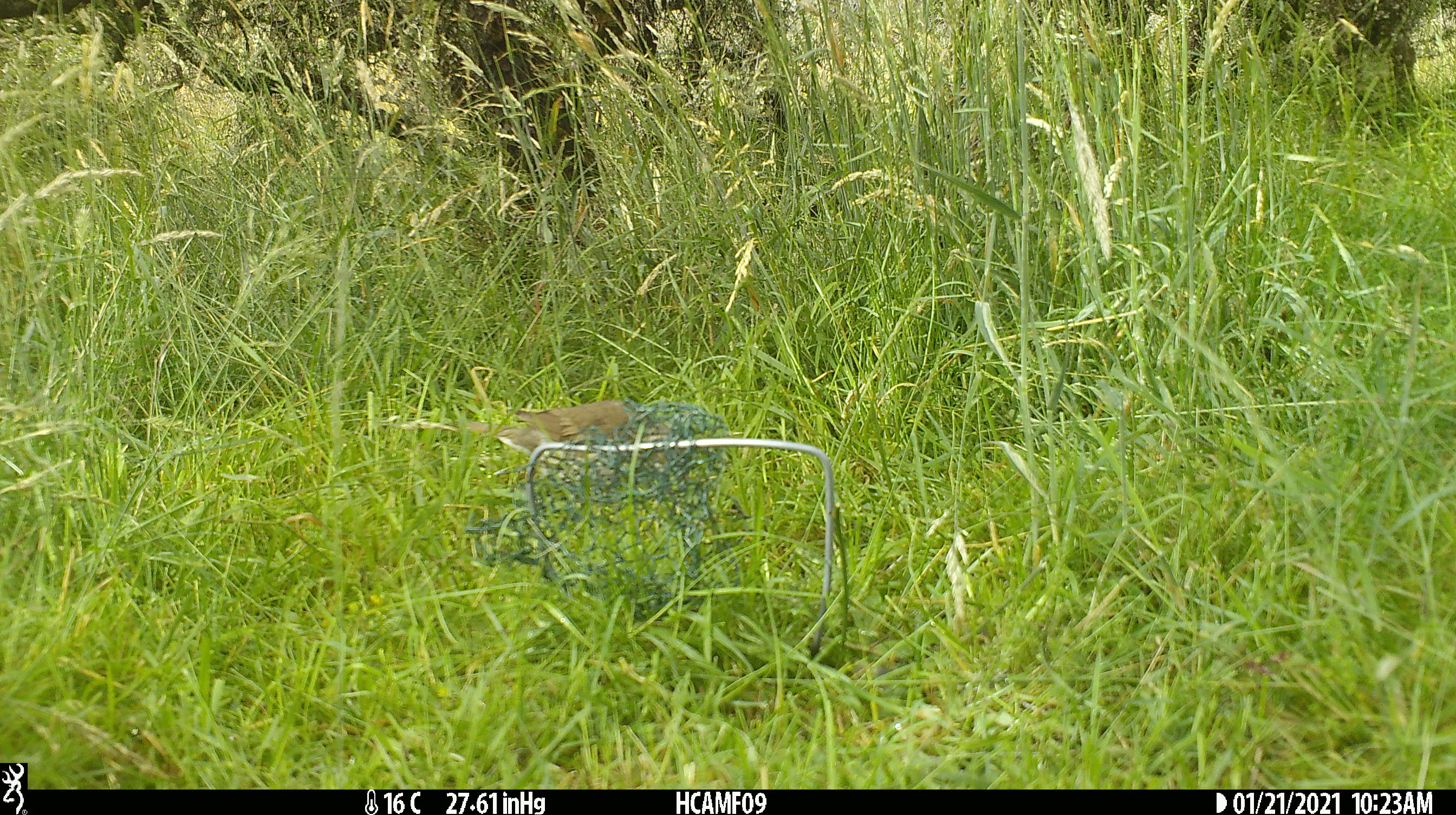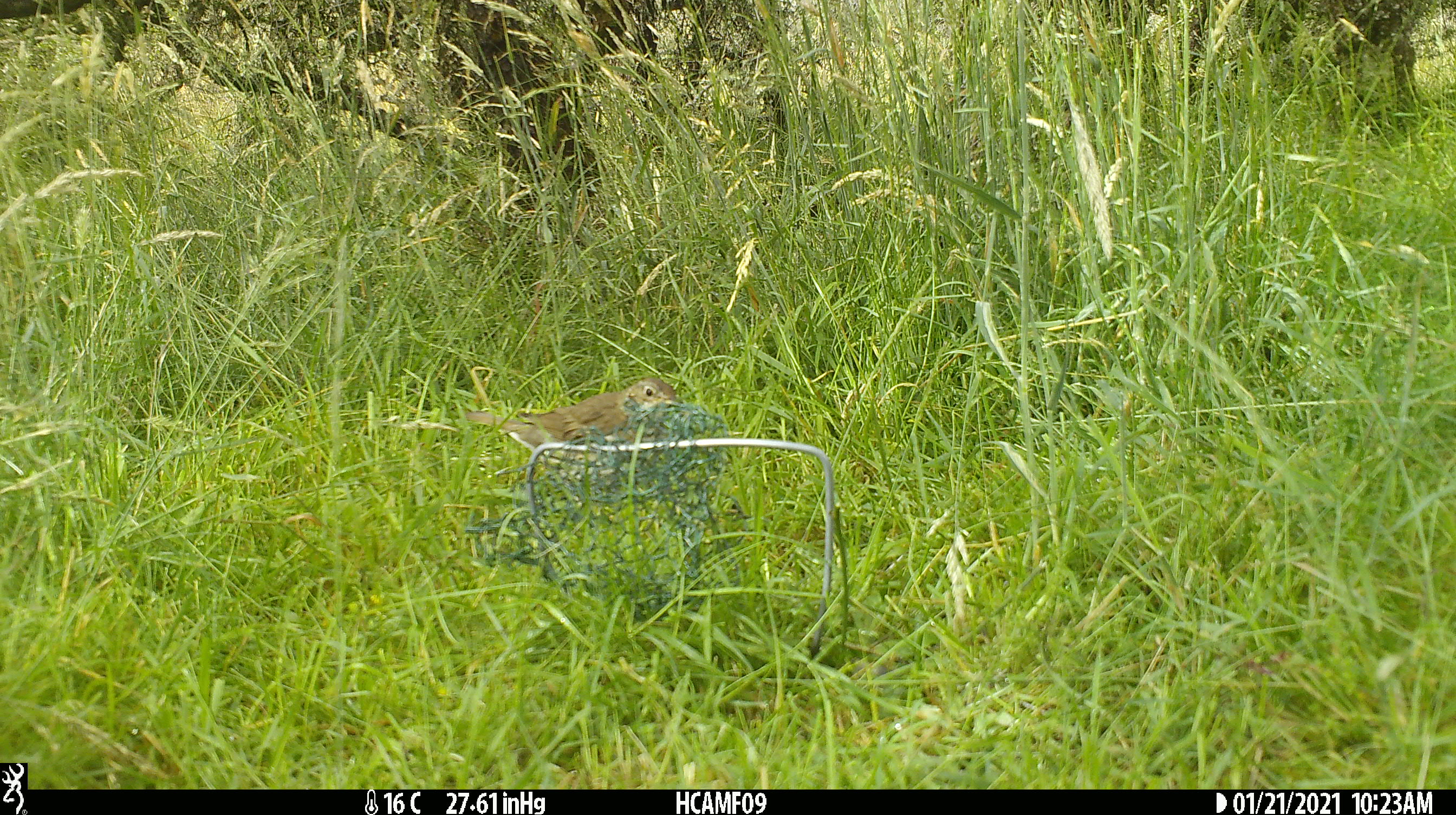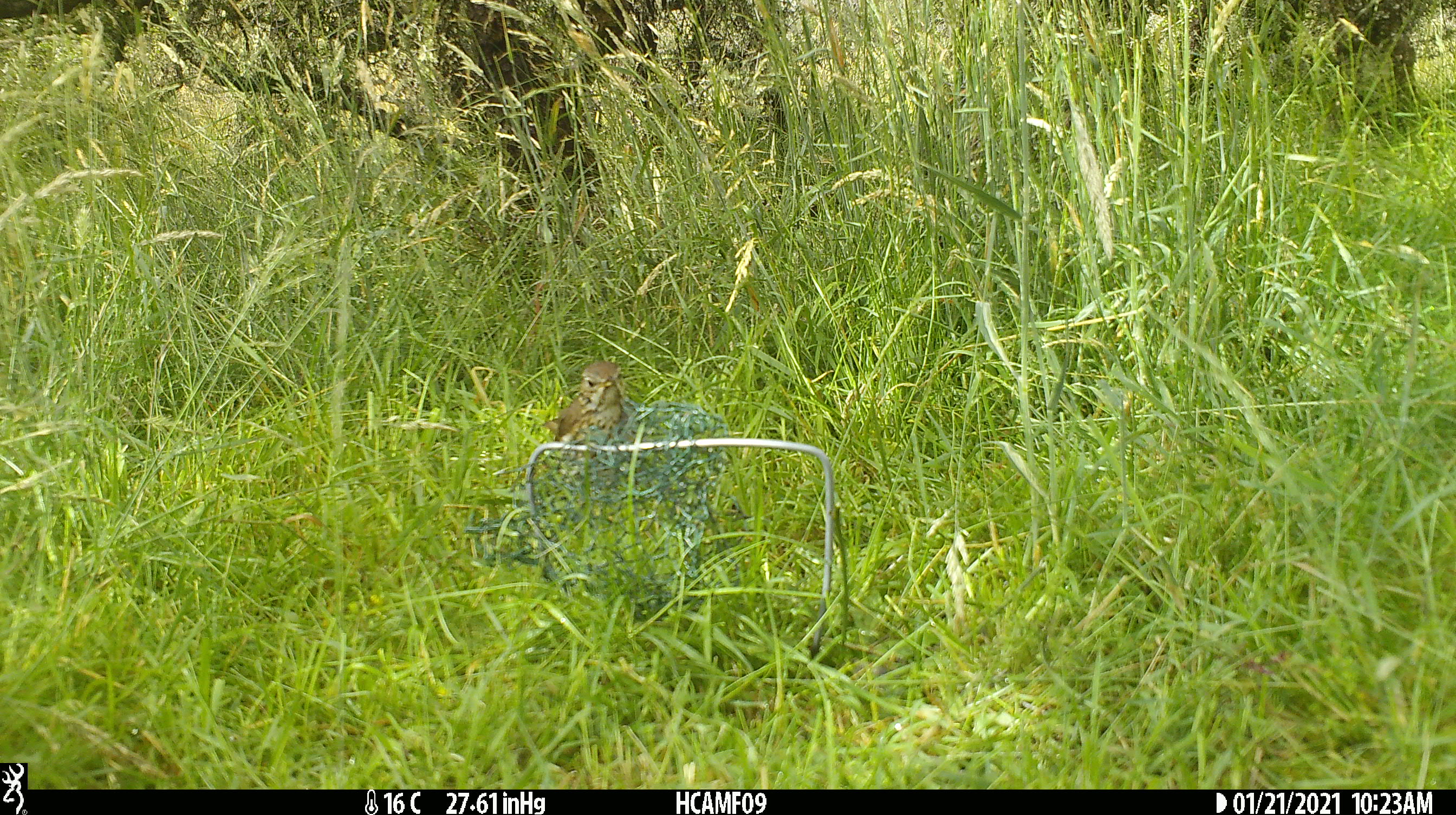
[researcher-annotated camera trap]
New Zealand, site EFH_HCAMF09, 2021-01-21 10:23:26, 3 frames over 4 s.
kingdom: Animalia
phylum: Chordata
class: Aves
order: Passeriformes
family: Turdidae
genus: Turdus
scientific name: Turdus philomelos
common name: song thrush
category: thrush